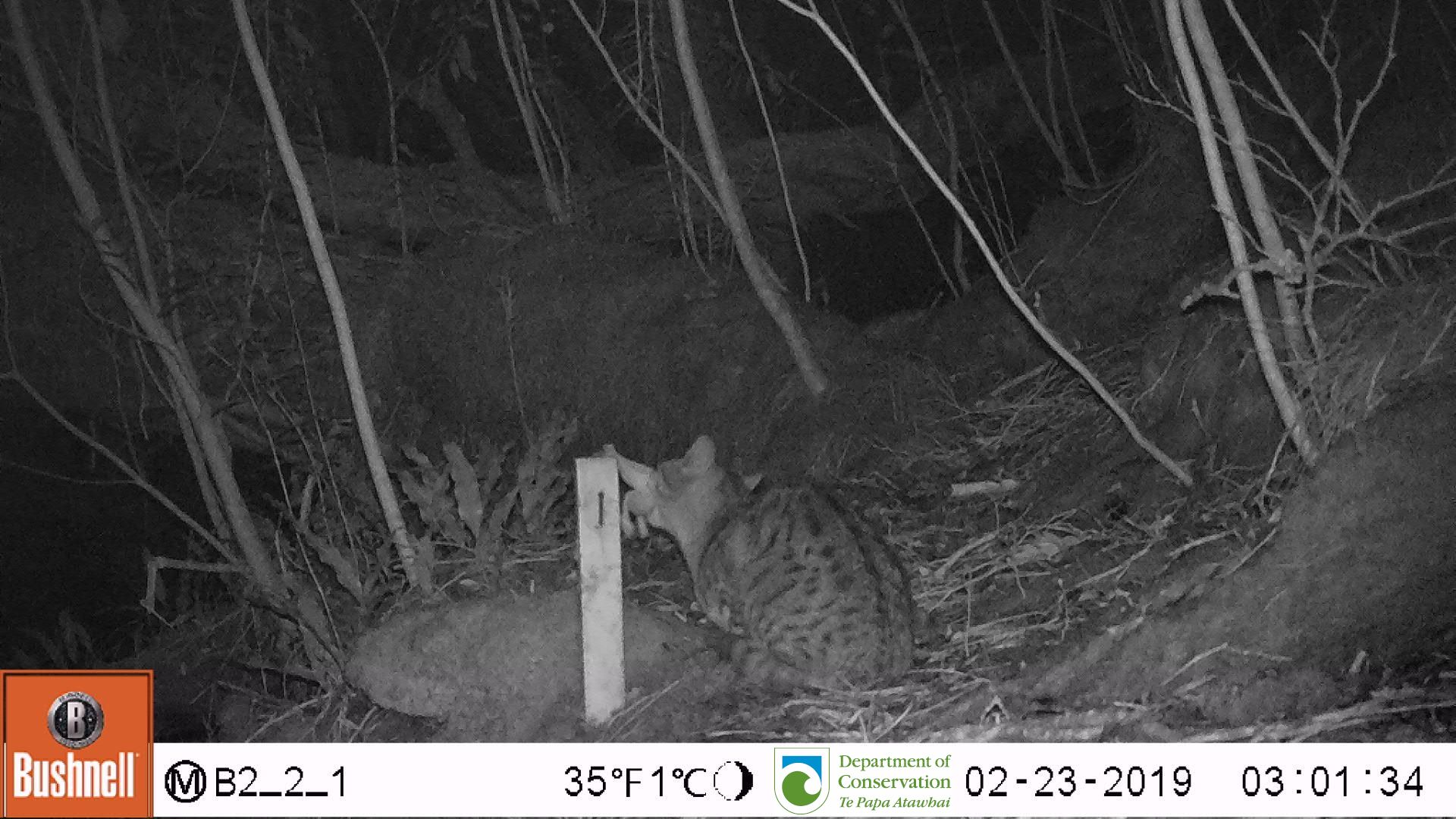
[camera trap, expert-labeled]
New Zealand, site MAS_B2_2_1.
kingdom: Animalia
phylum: Chordata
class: Mammalia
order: Carnivora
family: Felidae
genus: Felis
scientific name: Felis catus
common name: domestic cat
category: cat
Cat (domestic cat) (Felis catus).